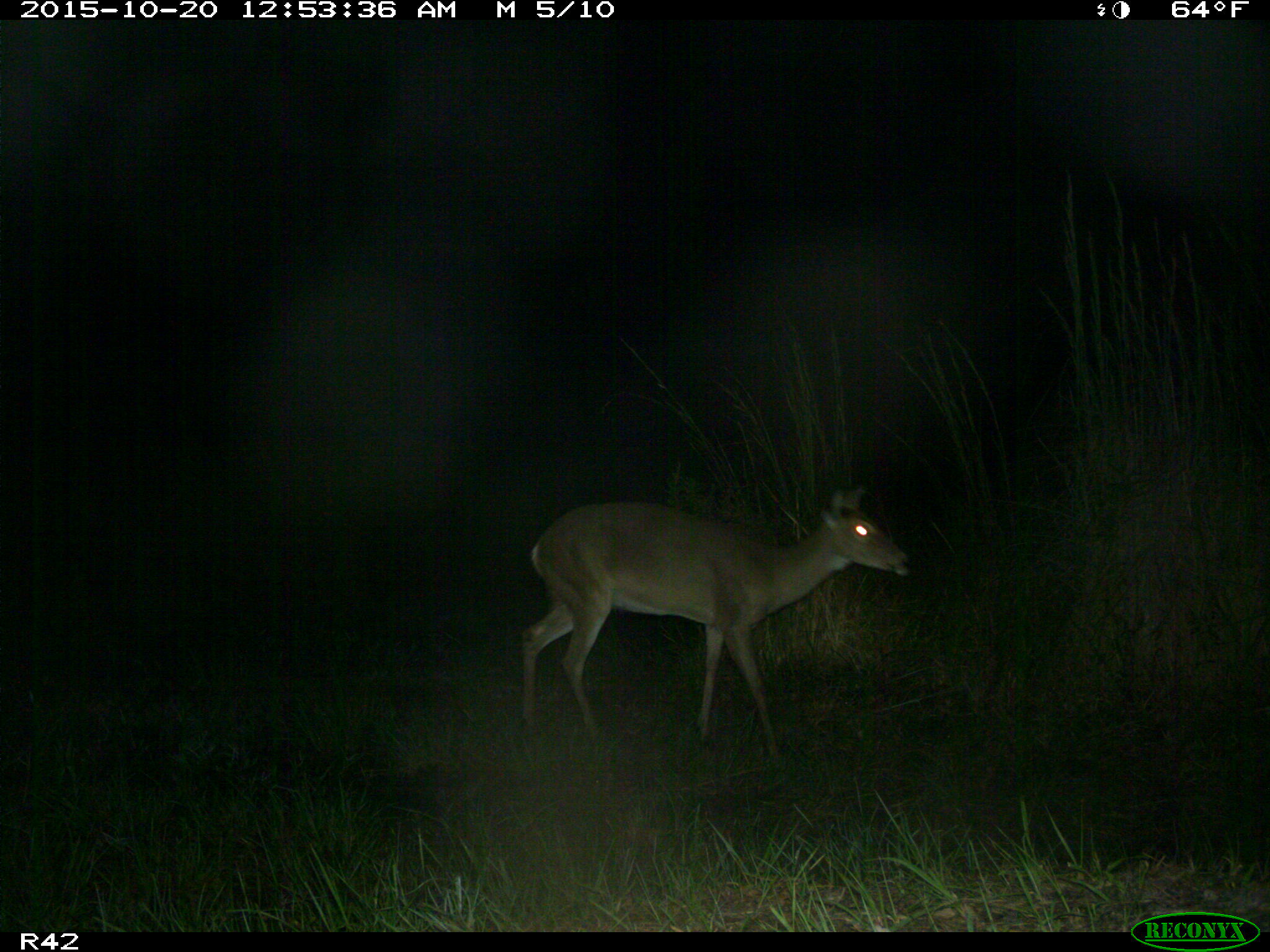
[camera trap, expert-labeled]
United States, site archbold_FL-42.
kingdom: Animalia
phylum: Chordata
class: Mammalia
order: Artiodactyla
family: Cervidae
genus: Odocoileus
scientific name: Odocoileus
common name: deer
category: unidentified deer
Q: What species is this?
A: Unidentified deer (deer) (Odocoileus).